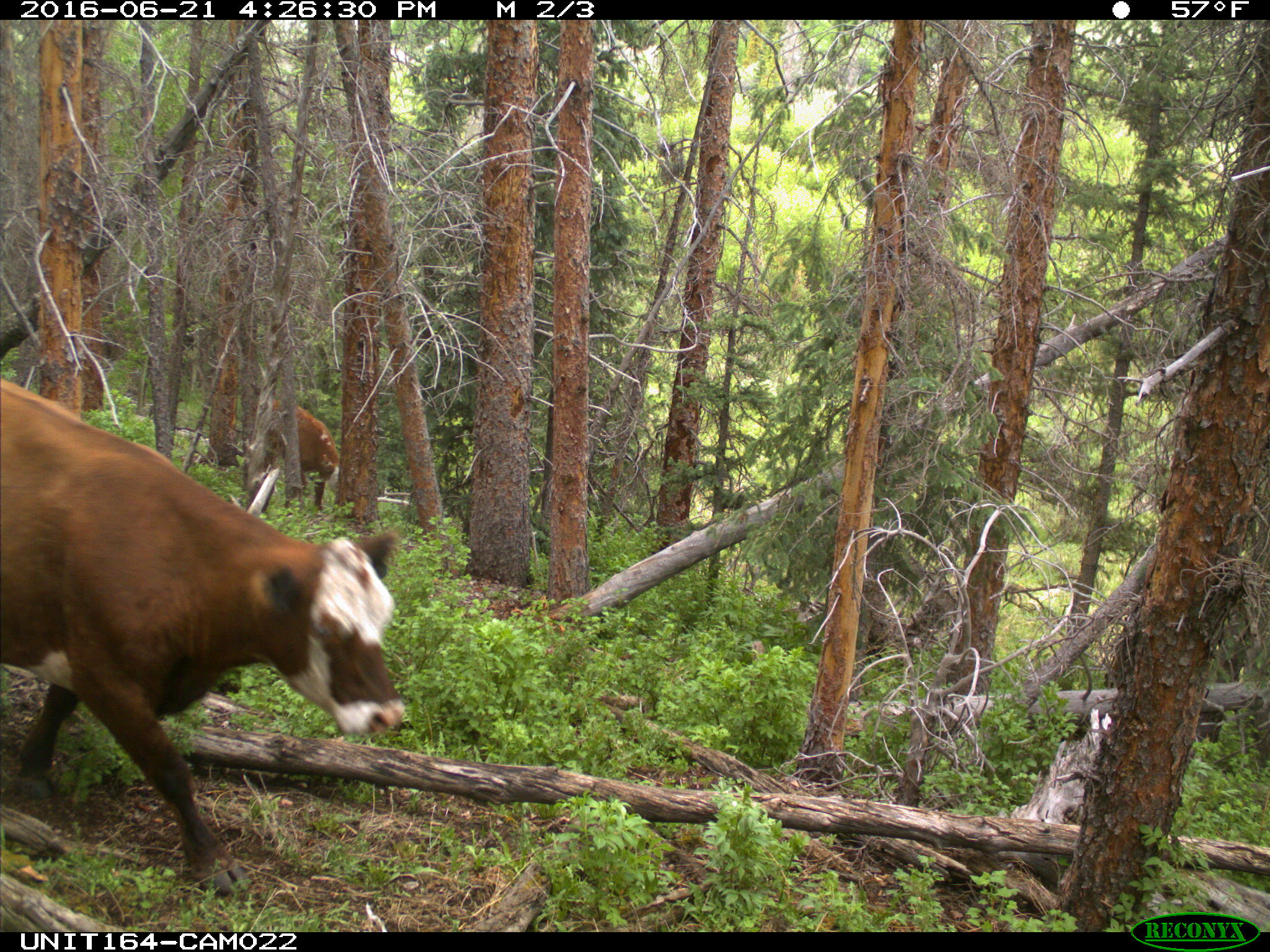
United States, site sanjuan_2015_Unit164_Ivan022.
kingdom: Animalia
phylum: Chordata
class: Mammalia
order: Artiodactyla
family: Bovidae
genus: Bos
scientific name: Bos taurus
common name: domestic cow